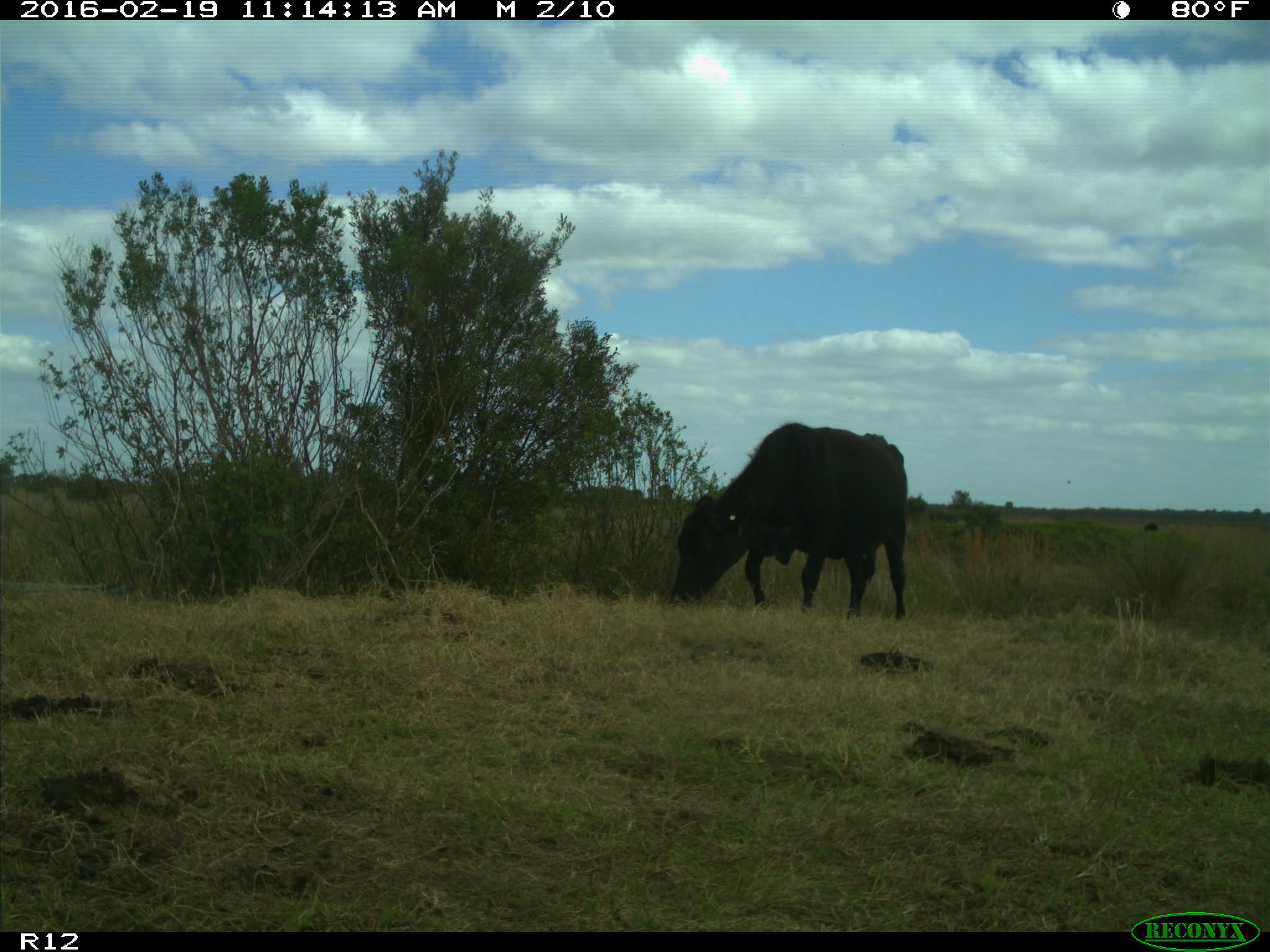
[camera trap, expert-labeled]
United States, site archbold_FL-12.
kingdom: Animalia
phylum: Chordata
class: Mammalia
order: Artiodactyla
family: Bovidae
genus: Bos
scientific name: Bos taurus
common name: domestic cow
Bos taurus (domestic cow).